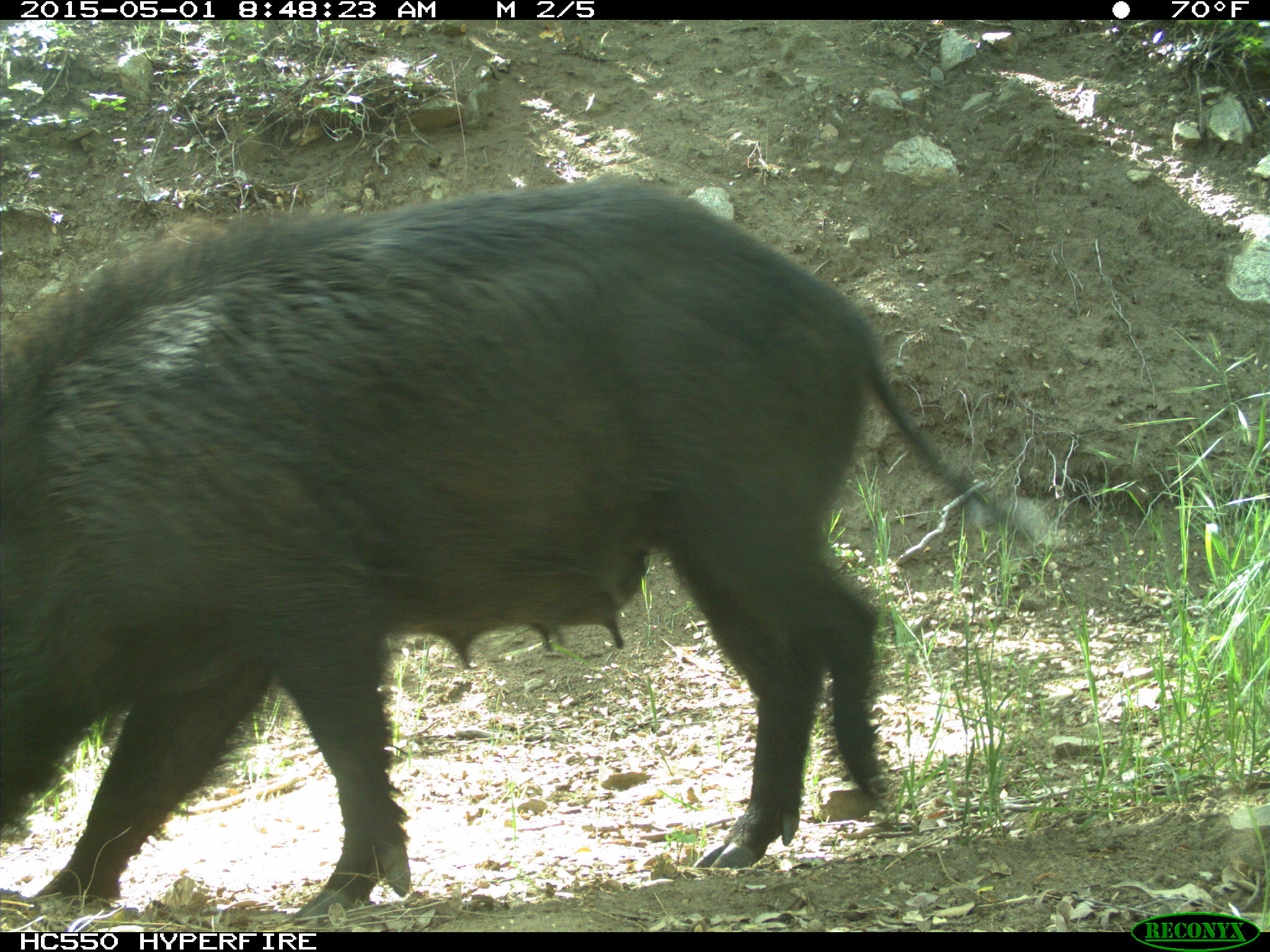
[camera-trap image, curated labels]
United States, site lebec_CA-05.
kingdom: Animalia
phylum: Chordata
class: Mammalia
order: Artiodactyla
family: Suidae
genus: Sus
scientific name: Sus scrofa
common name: wild boar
Sus scrofa (wild boar).